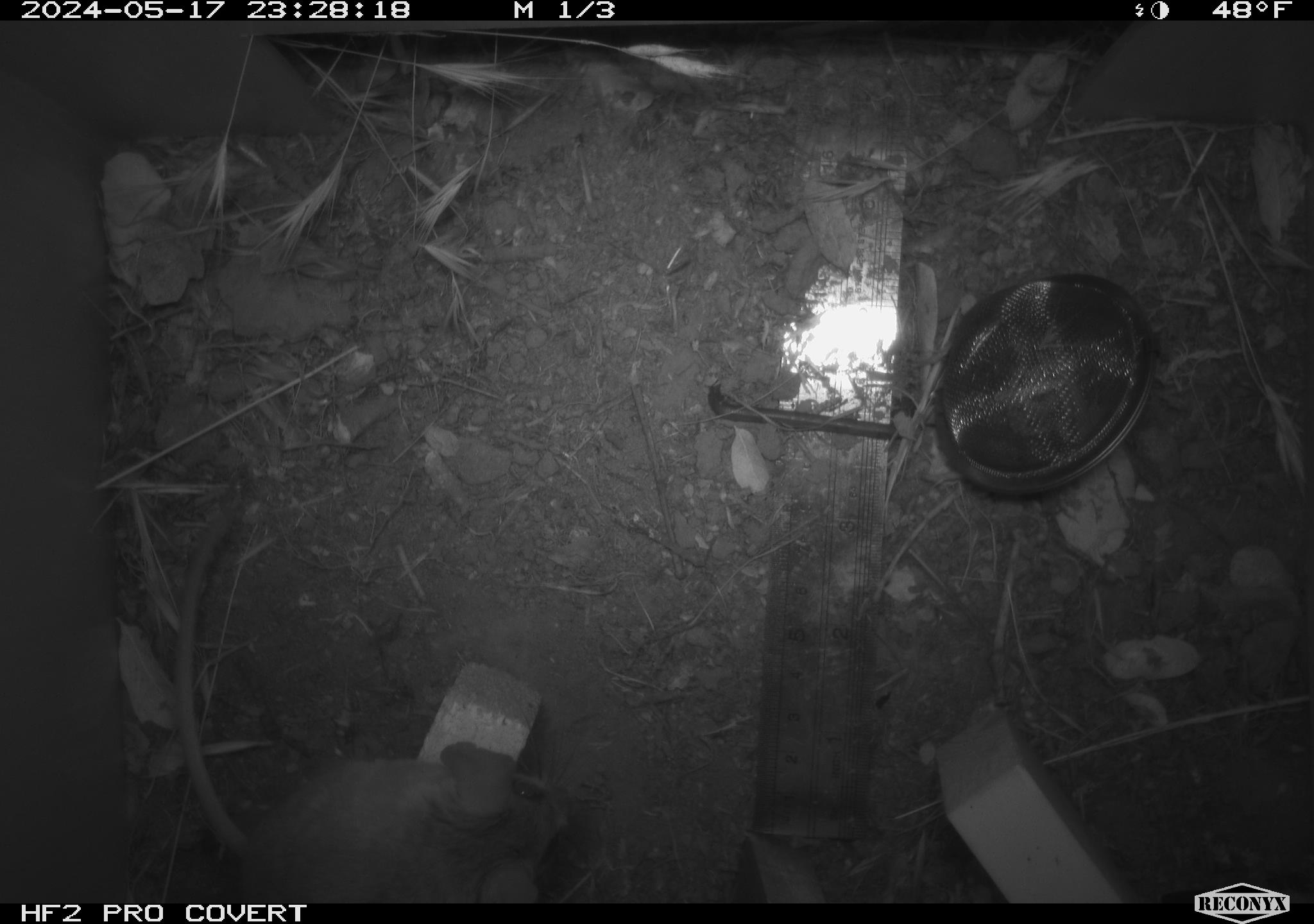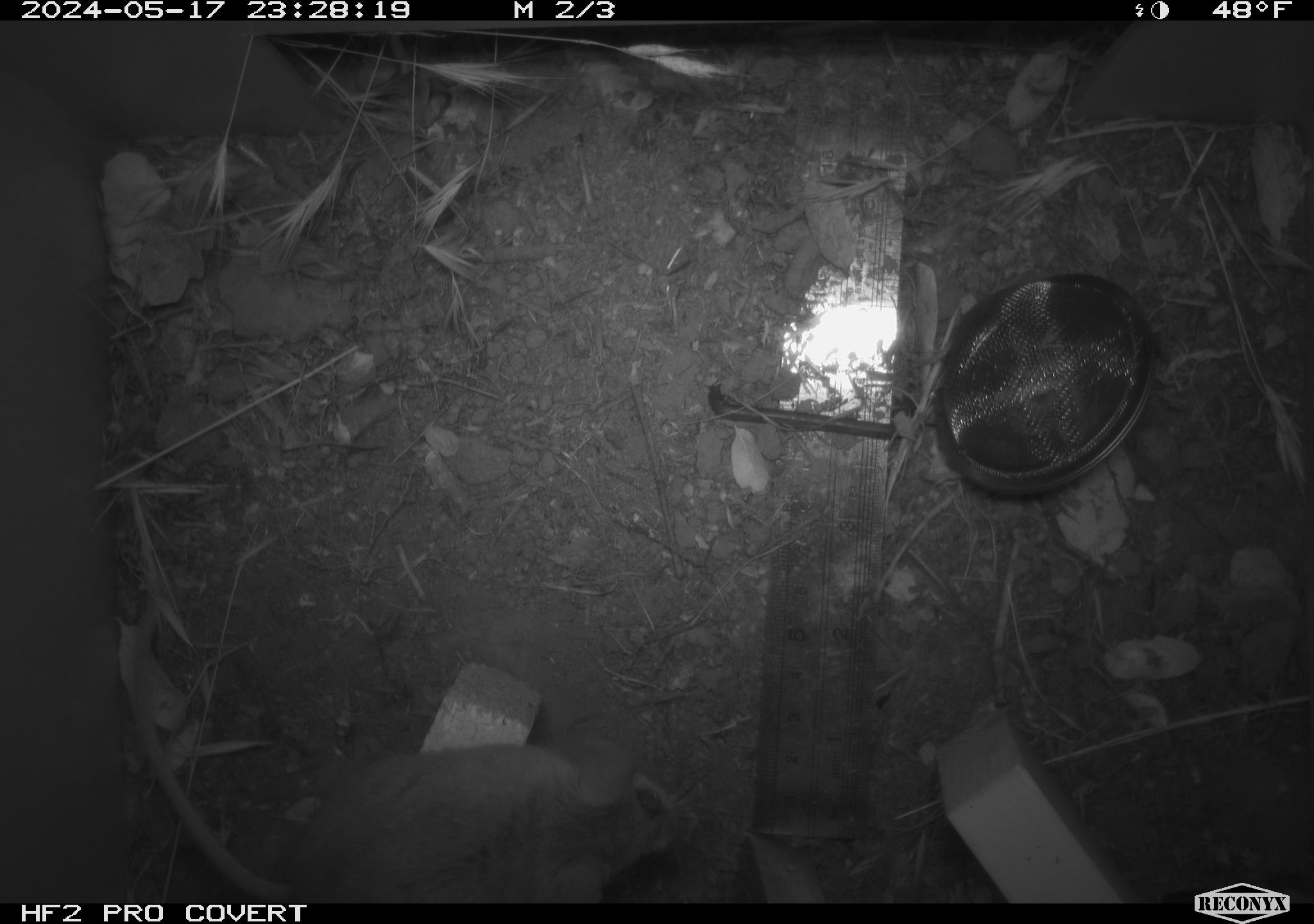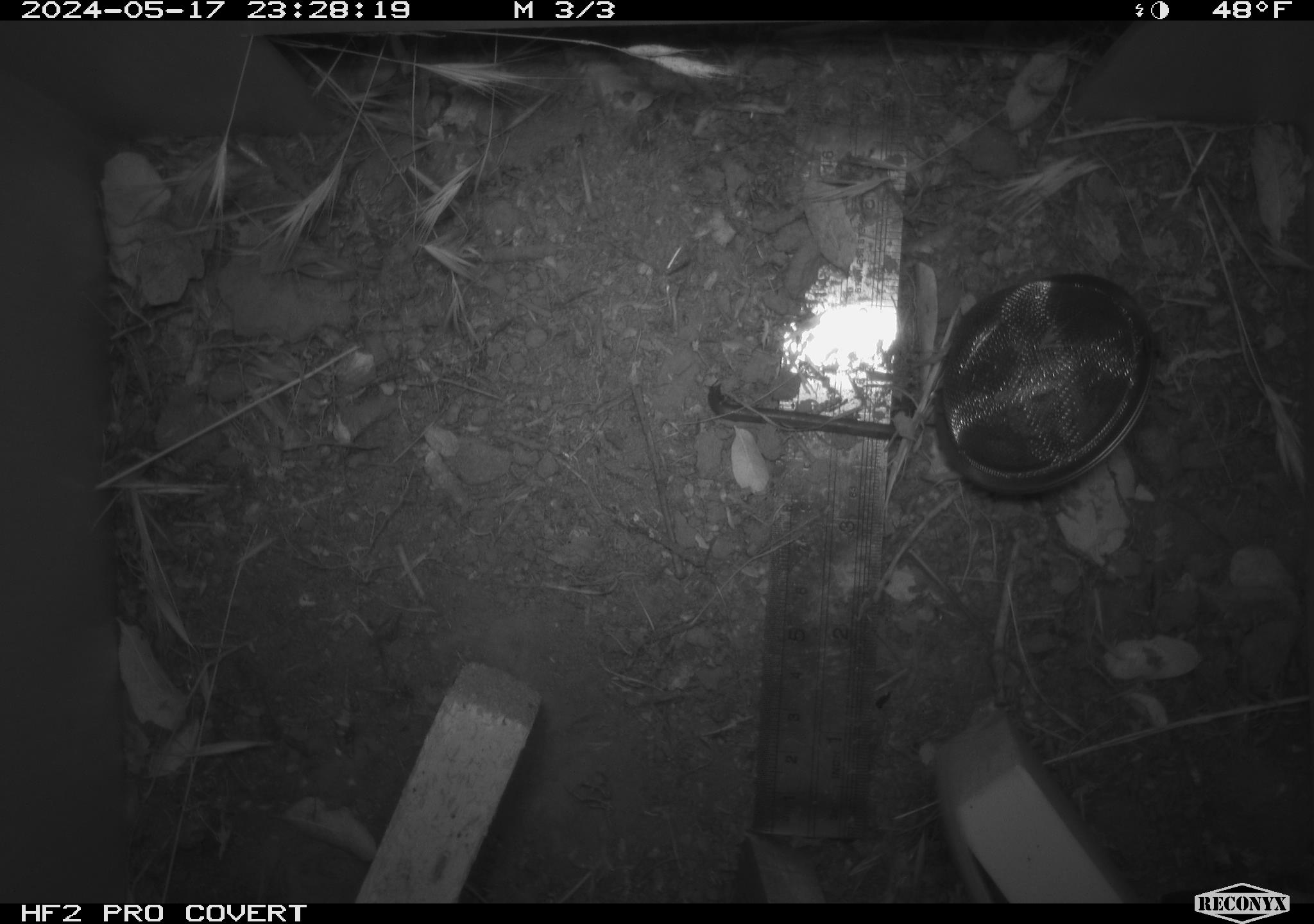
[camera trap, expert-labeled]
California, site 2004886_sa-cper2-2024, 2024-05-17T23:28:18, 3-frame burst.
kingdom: Animalia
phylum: Chordata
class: Mammalia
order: Rodentia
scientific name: Rodentia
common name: rodent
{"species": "rodent (Rodentia)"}